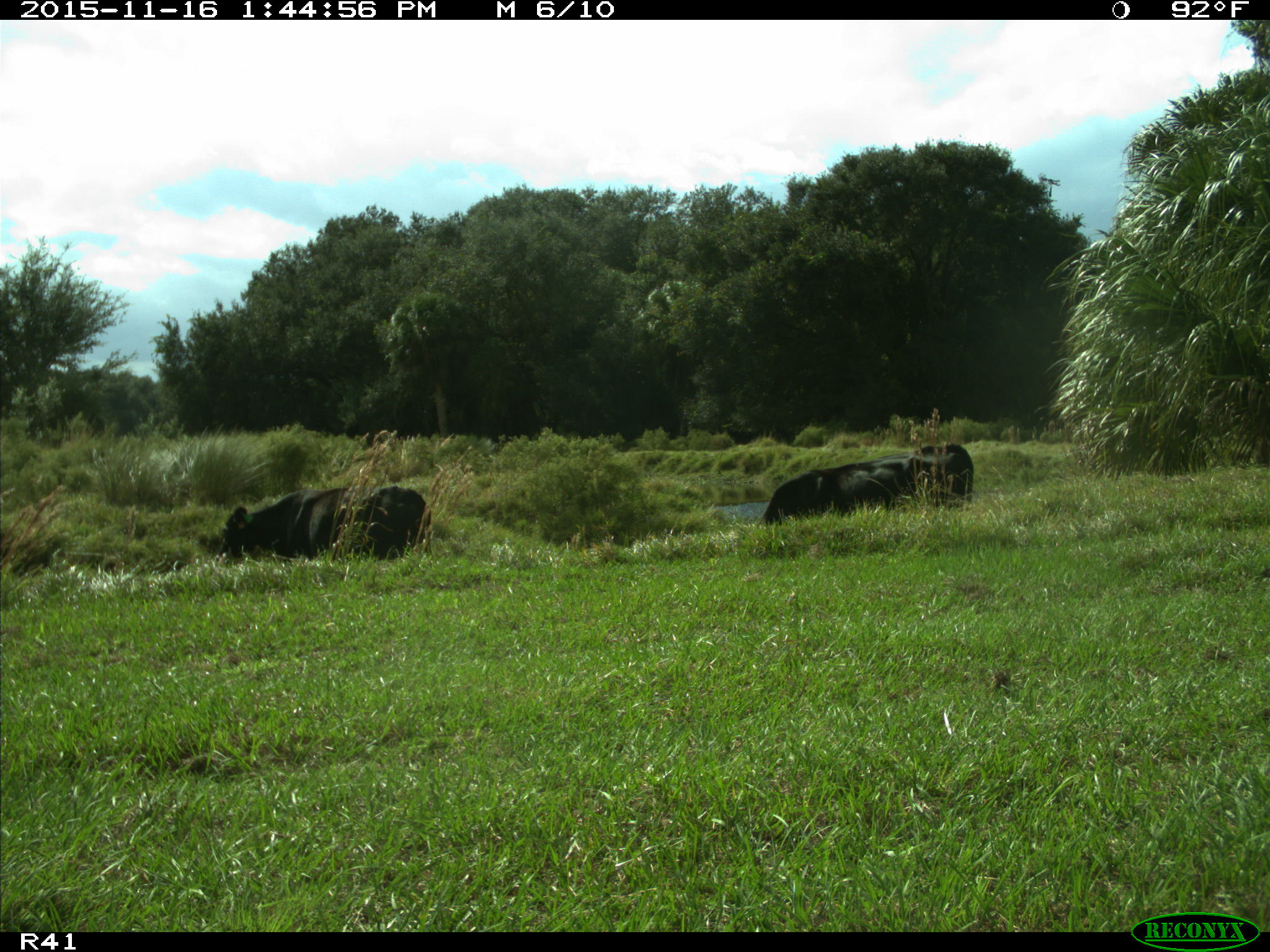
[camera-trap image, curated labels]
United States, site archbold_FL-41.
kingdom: Animalia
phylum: Chordata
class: Mammalia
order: Artiodactyla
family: Bovidae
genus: Bos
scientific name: Bos taurus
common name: domestic cow